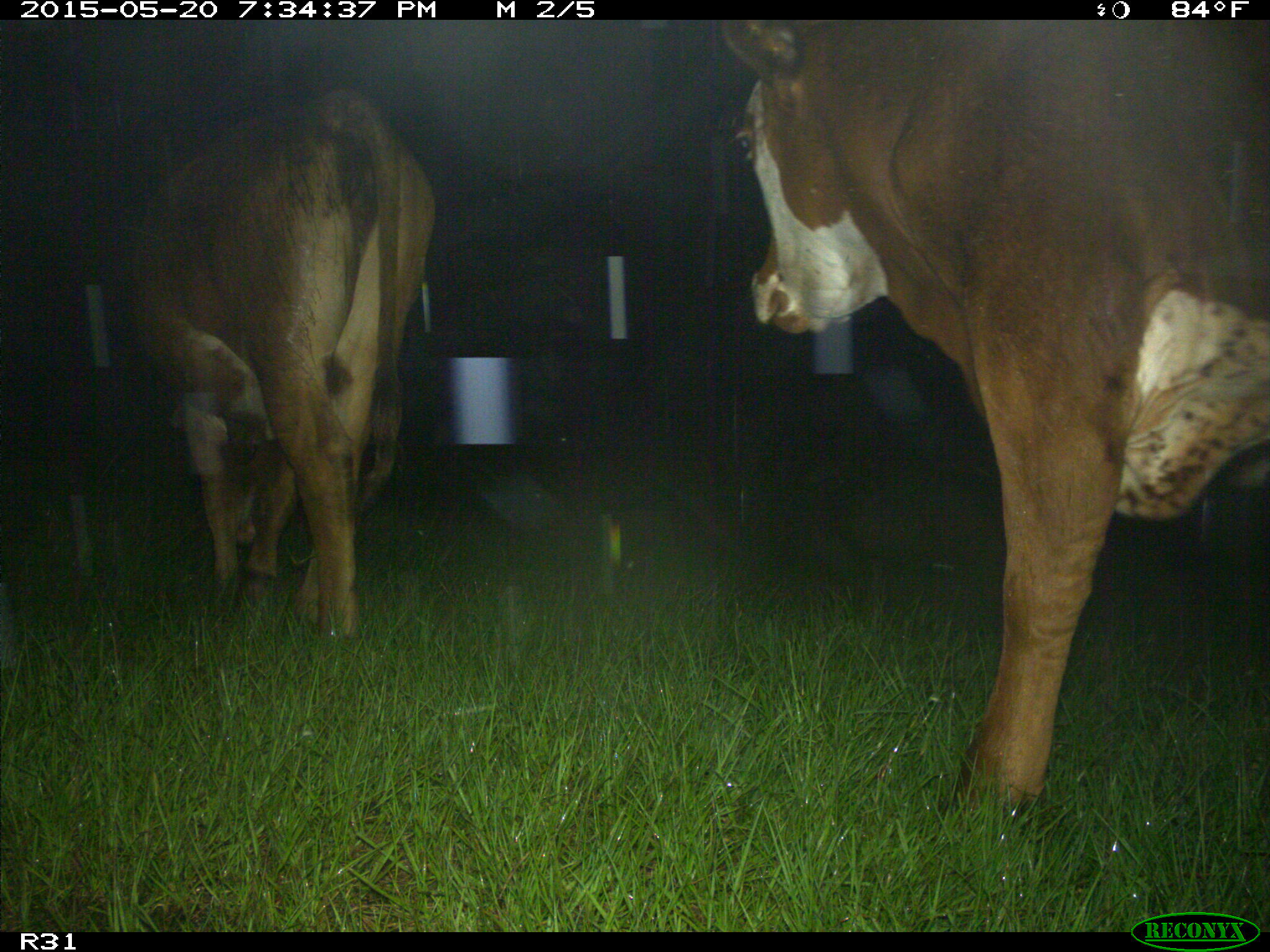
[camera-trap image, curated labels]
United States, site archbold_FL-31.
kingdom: Animalia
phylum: Chordata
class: Mammalia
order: Artiodactyla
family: Bovidae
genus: Bos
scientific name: Bos taurus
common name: domestic cow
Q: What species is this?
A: Bos taurus (domestic cow).